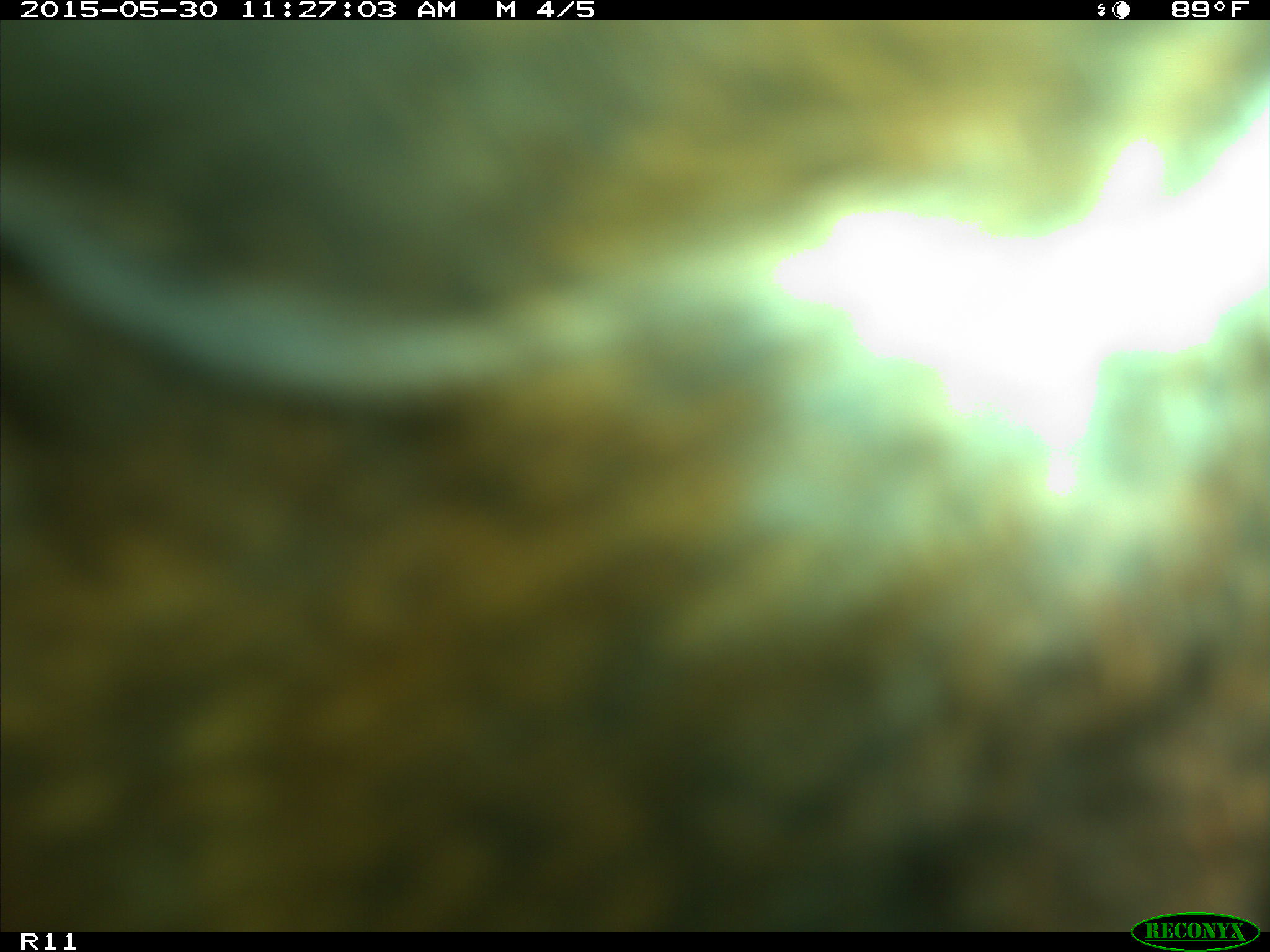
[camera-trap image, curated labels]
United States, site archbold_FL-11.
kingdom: Animalia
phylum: Chordata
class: Mammalia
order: Artiodactyla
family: Bovidae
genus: Bos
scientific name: Bos taurus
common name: domestic cow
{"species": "Bos taurus (domestic cow)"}